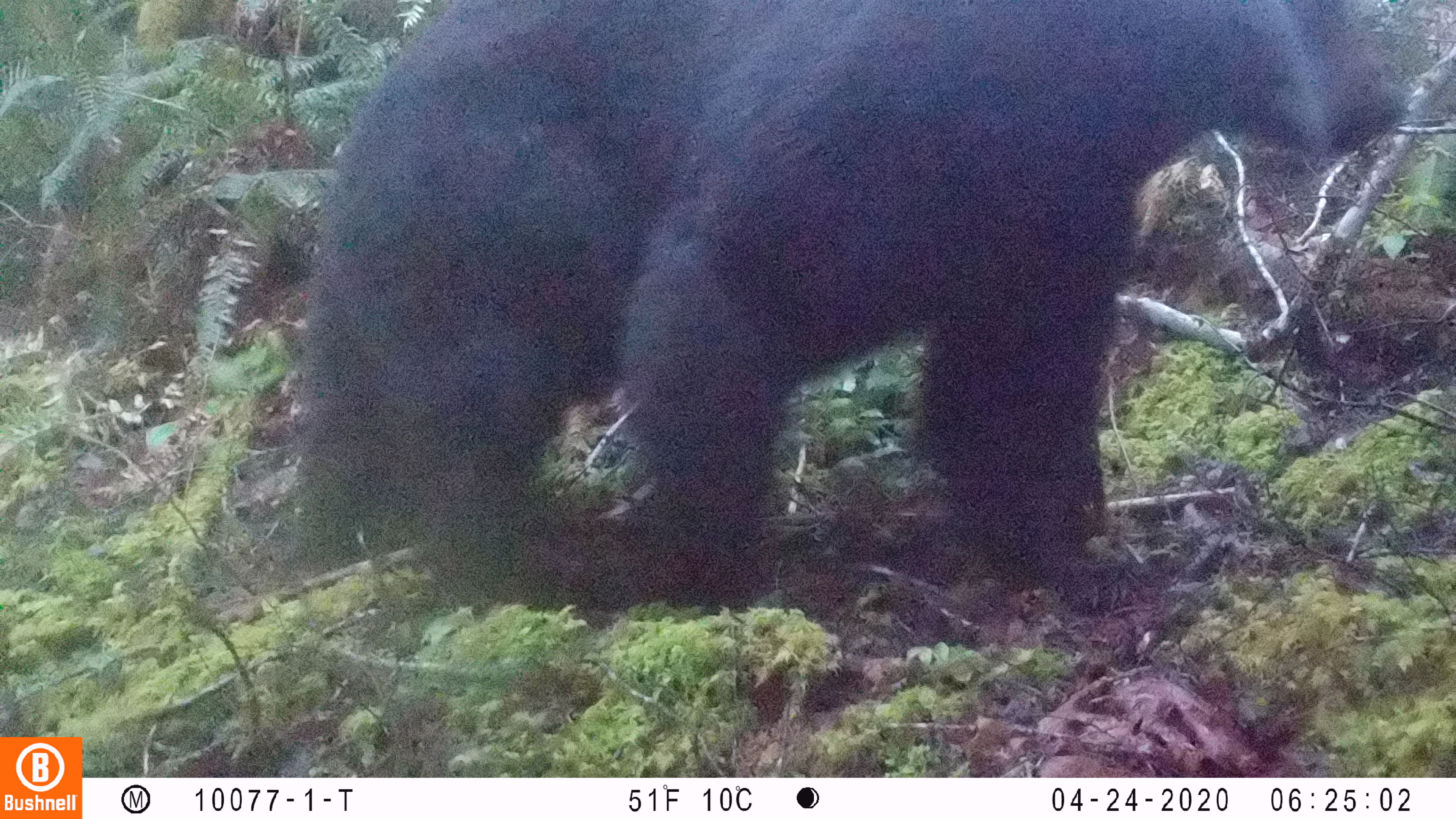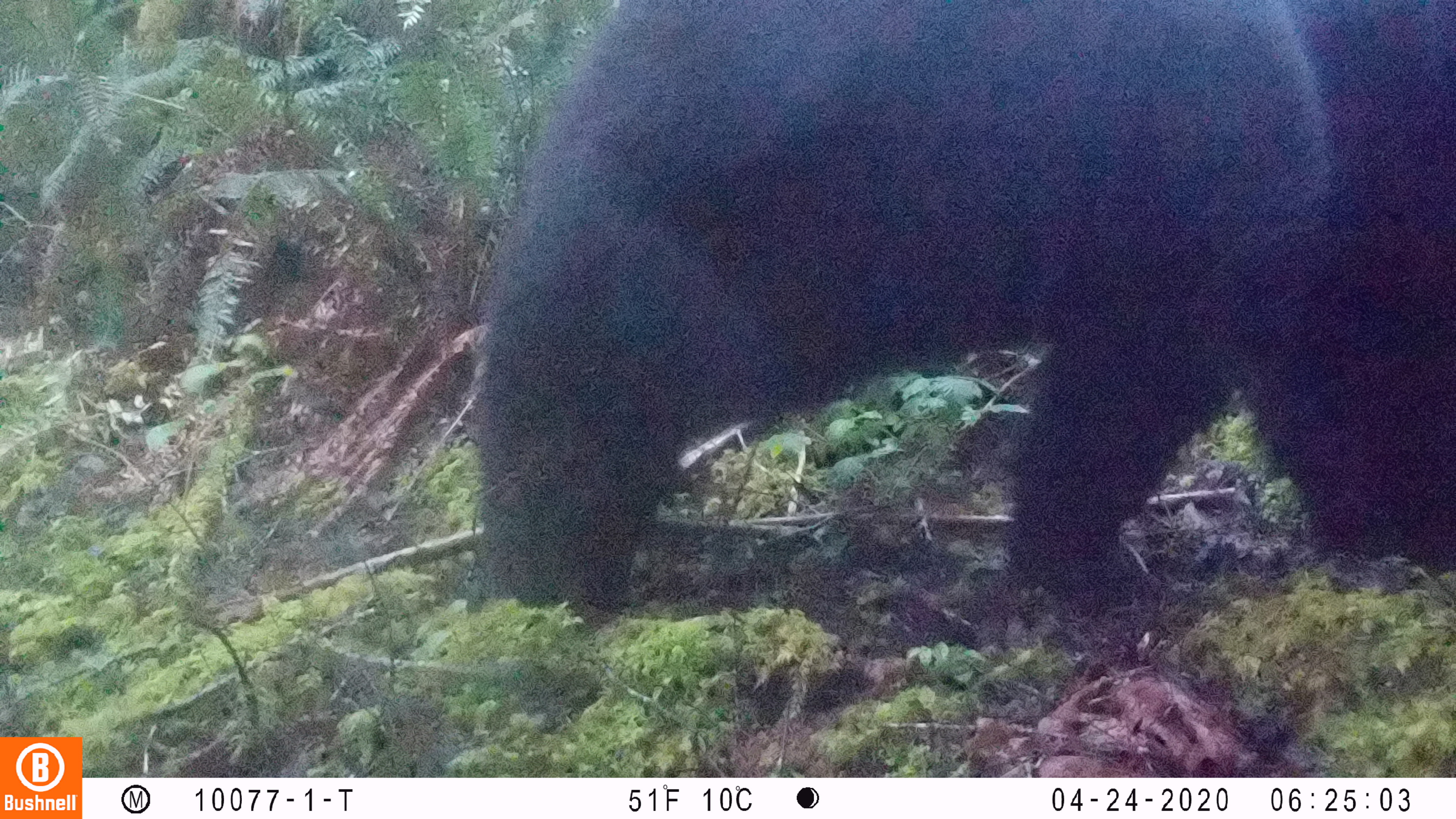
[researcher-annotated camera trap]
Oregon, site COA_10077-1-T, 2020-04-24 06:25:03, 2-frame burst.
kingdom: Animalia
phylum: Chordata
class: Mammalia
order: Carnivora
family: Ursidae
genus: Ursus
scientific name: Ursus americanus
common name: american black bear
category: black bear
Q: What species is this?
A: Black bear (american black bear) (Ursus americanus).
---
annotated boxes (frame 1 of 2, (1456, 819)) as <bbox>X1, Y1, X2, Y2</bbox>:
black bear: <bbox>267, 0, 1404, 621</bbox>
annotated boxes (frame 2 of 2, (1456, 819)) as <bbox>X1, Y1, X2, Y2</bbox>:
black bear: <bbox>456, 0, 1453, 626</bbox>